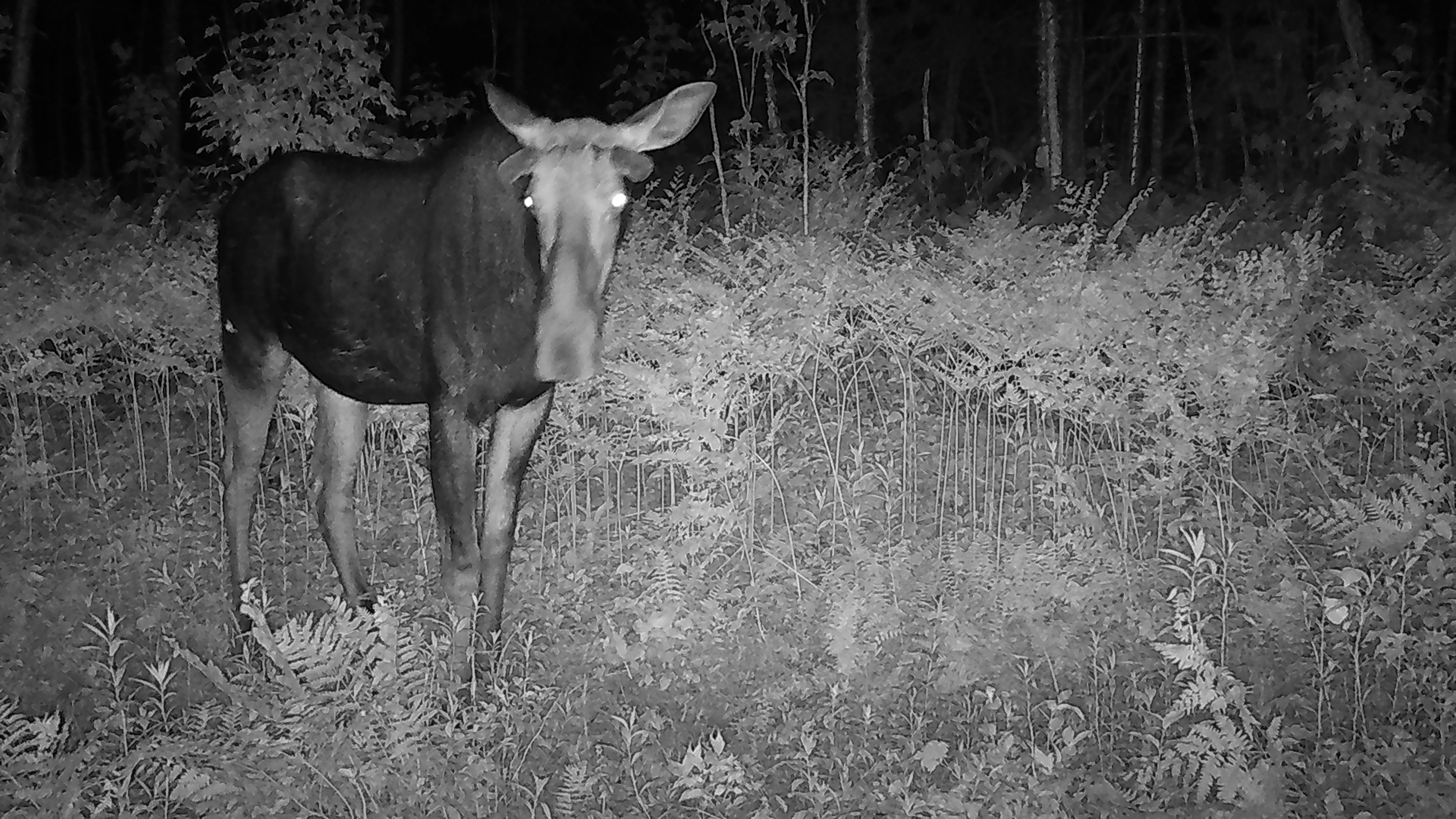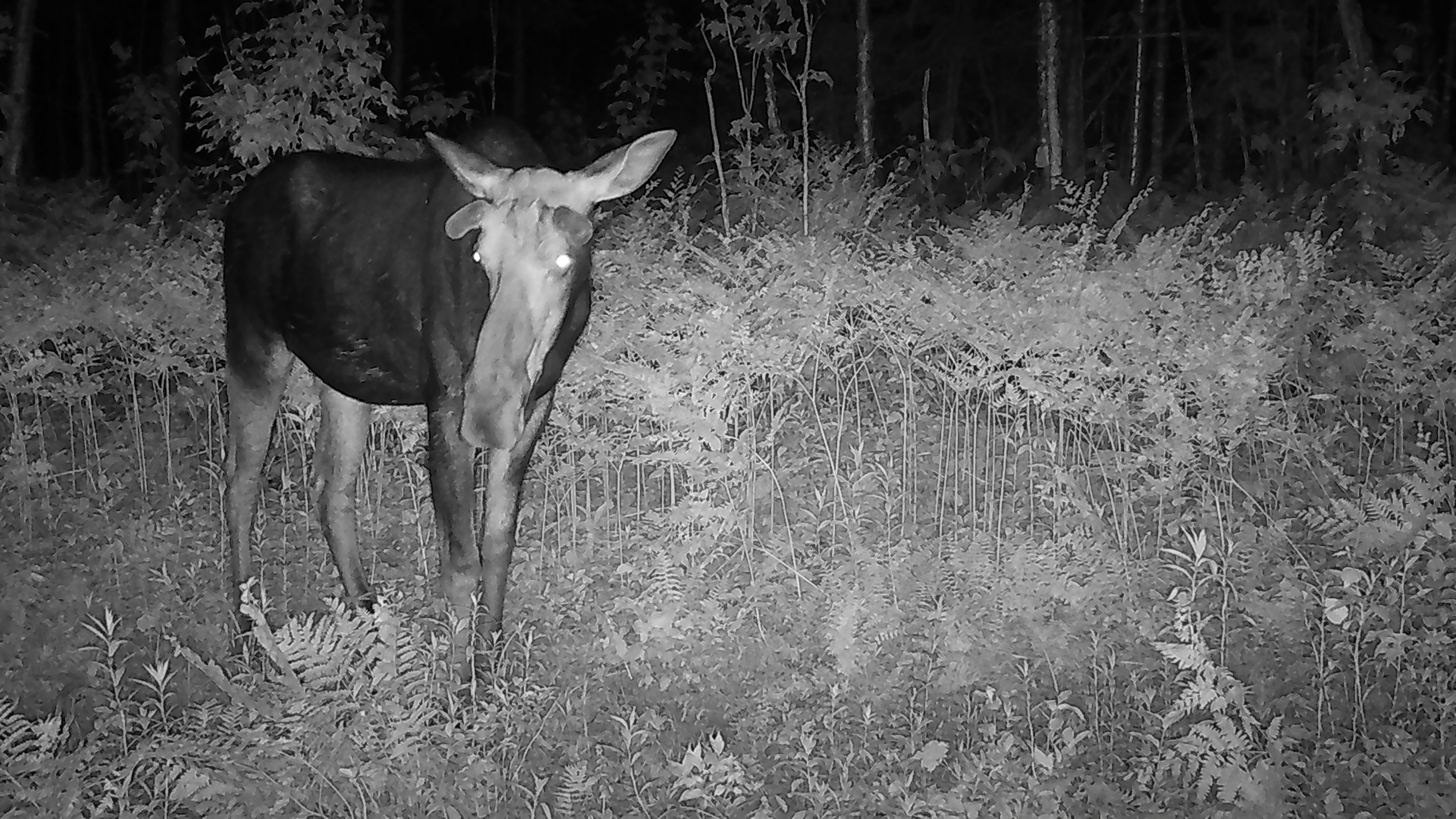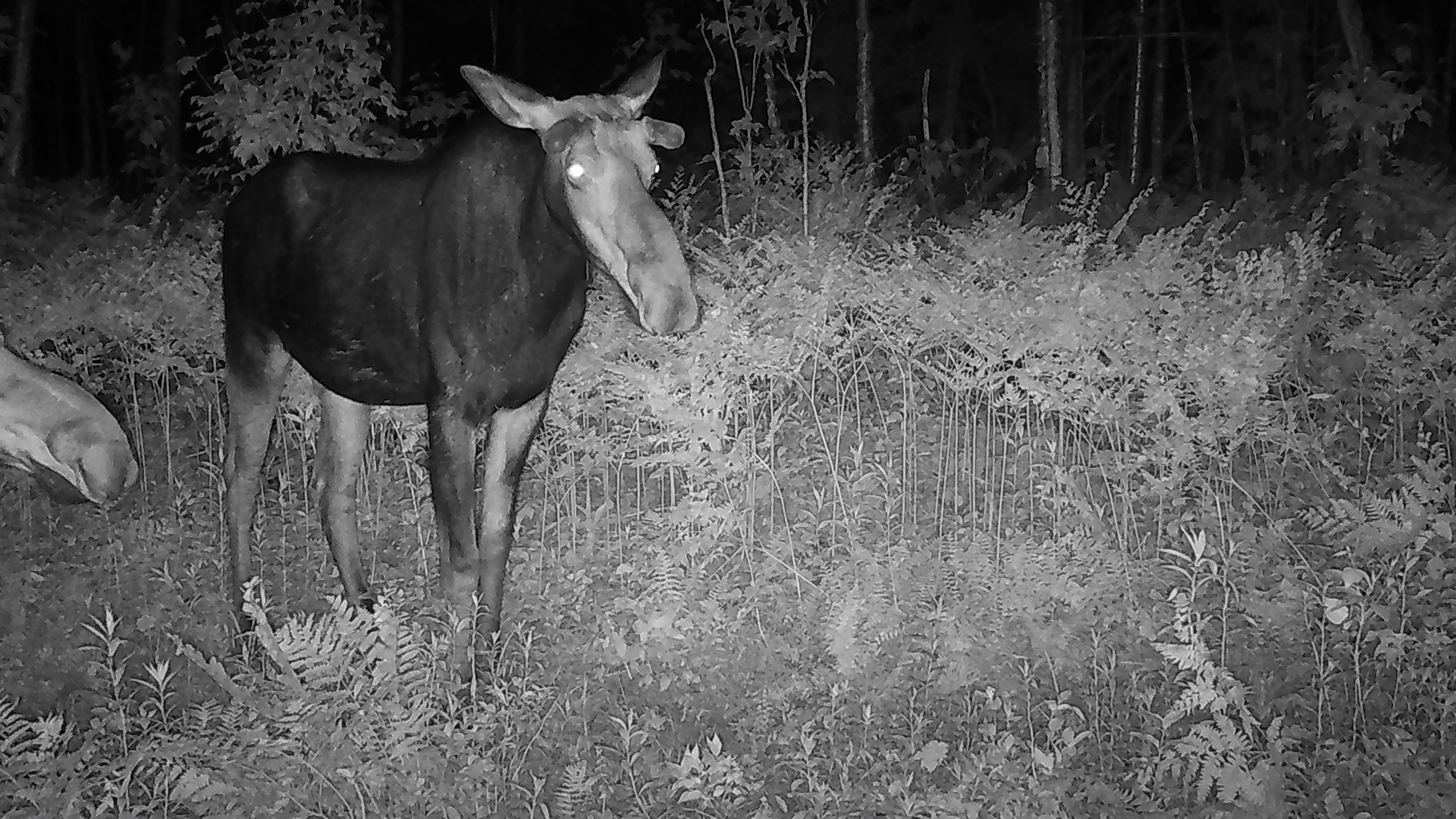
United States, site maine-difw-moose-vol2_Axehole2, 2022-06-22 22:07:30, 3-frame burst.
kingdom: Animalia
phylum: Chordata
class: Mammalia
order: Artiodactyla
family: Cervidae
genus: Alces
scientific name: Alces alces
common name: moose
Moose (Alces alces).